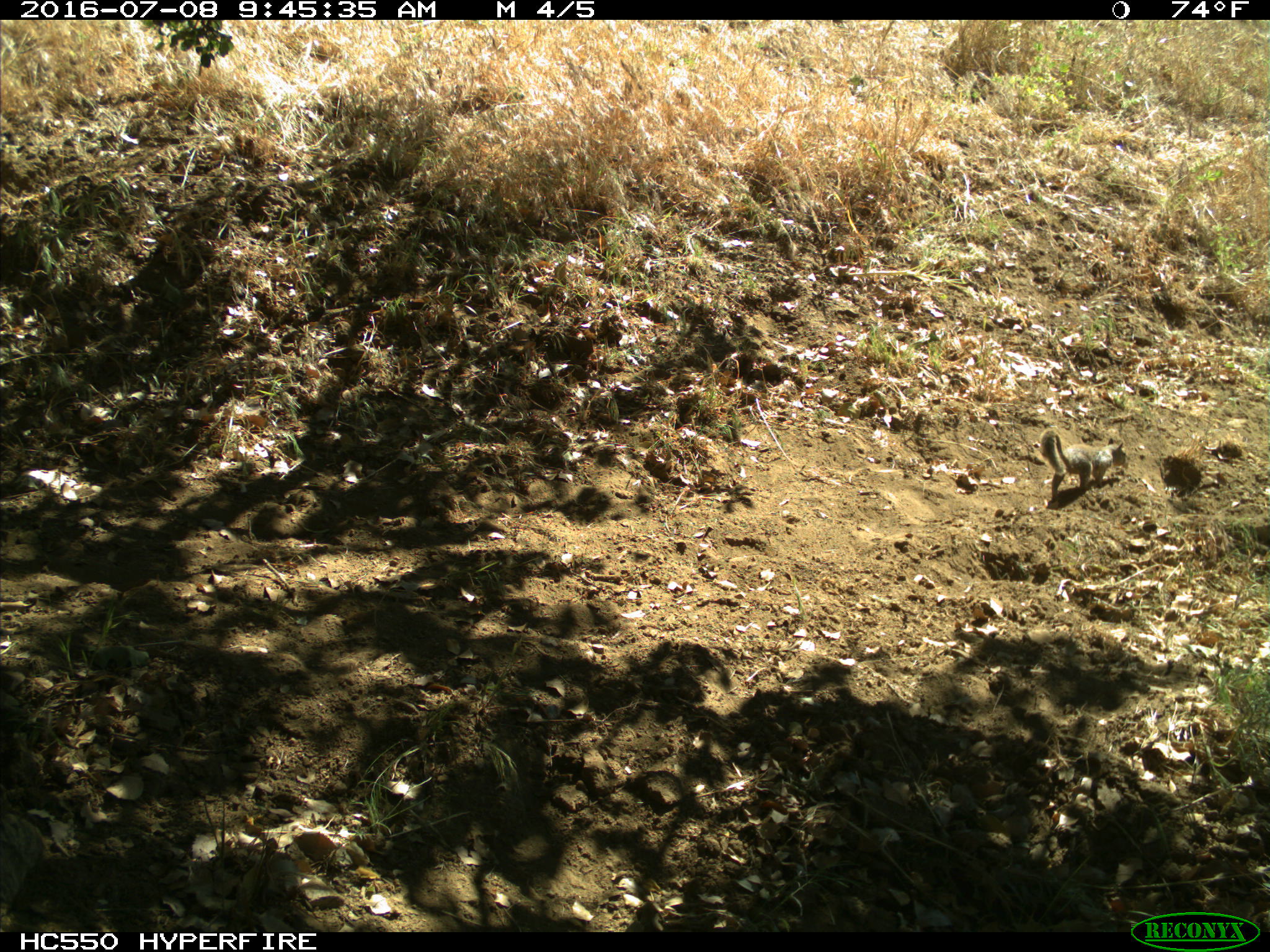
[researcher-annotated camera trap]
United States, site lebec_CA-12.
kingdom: Animalia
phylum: Chordata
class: Mammalia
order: Rodentia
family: Sciuridae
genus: Otospermophilus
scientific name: Otospermophilus beecheyi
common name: california ground squirrel